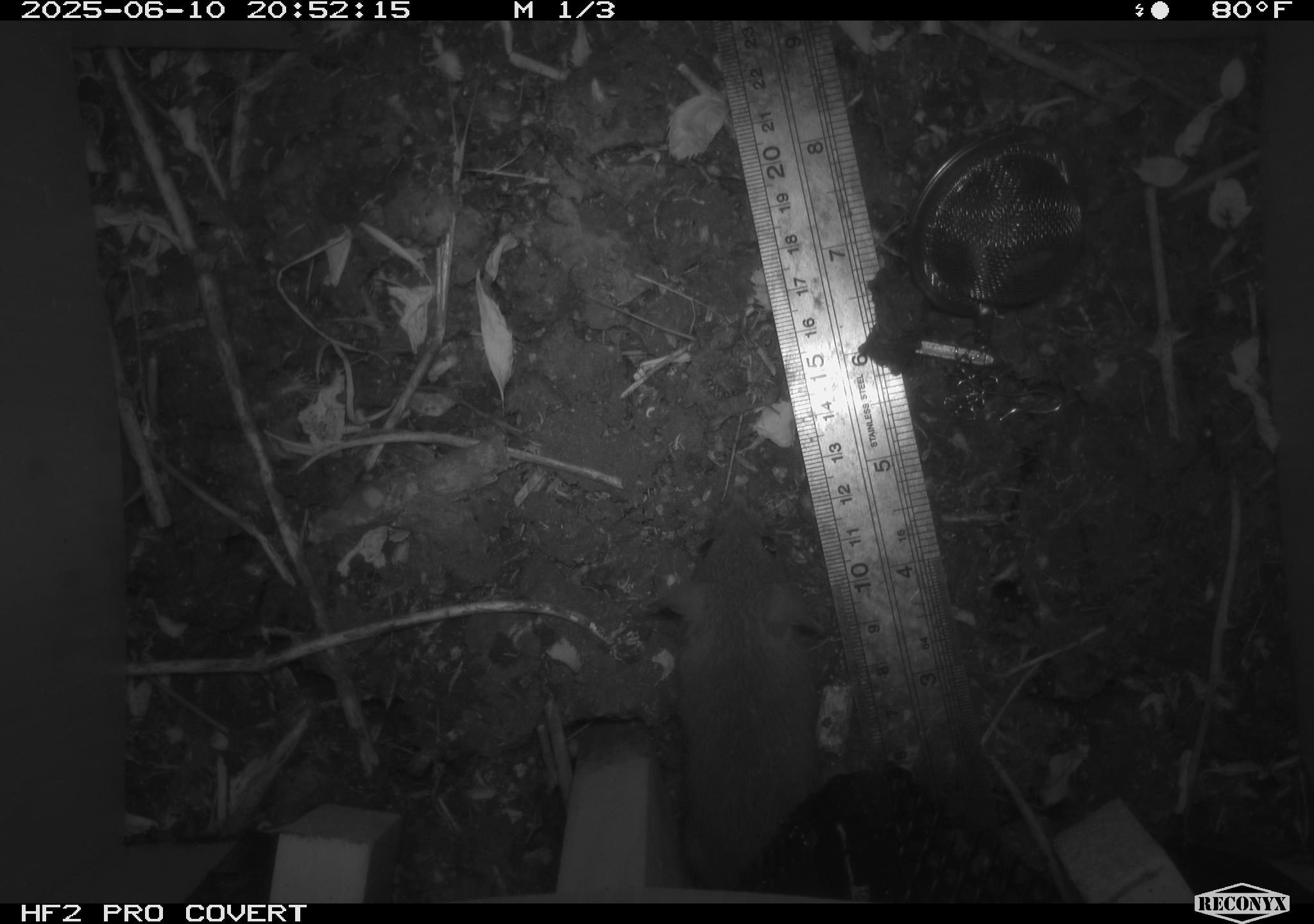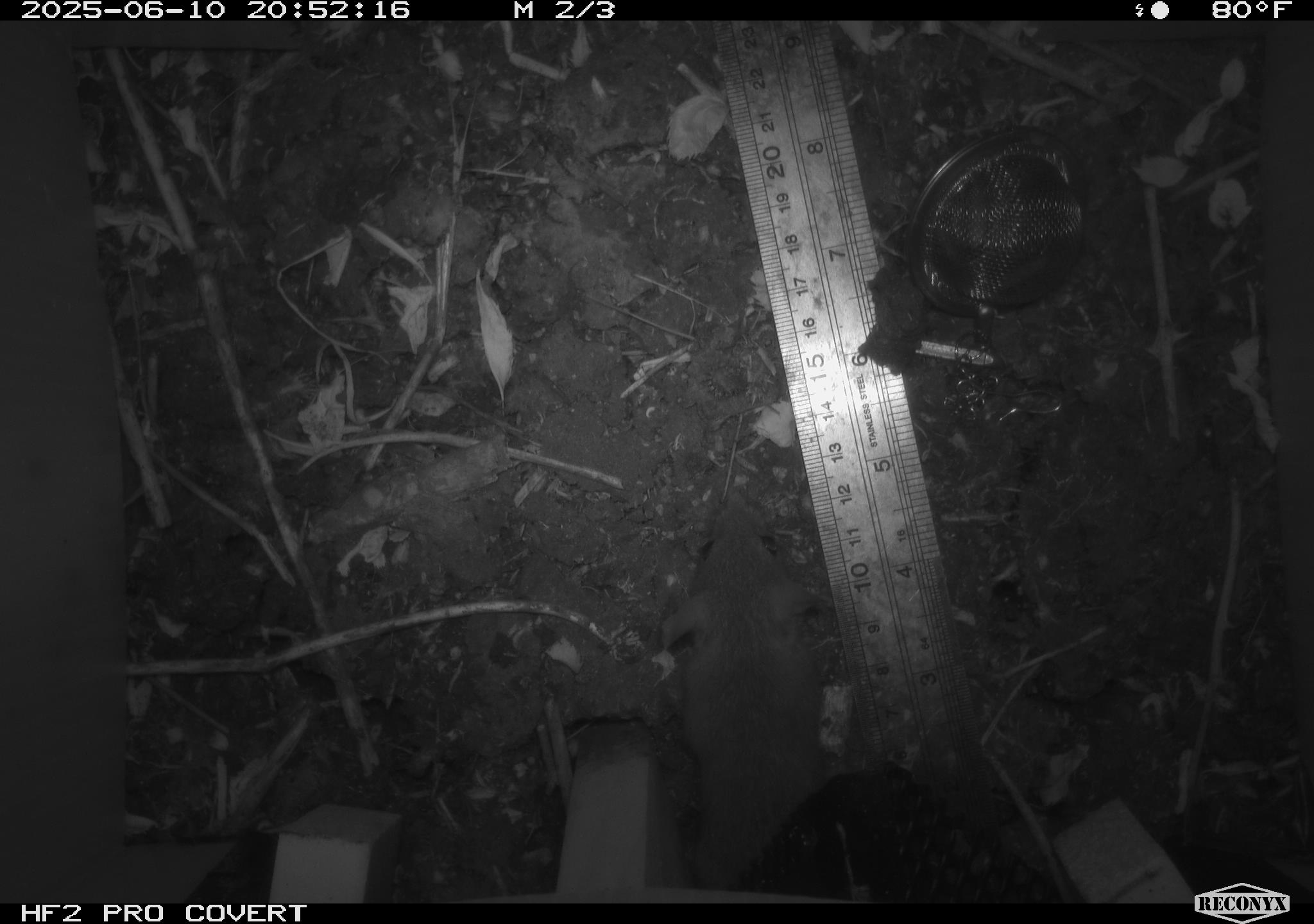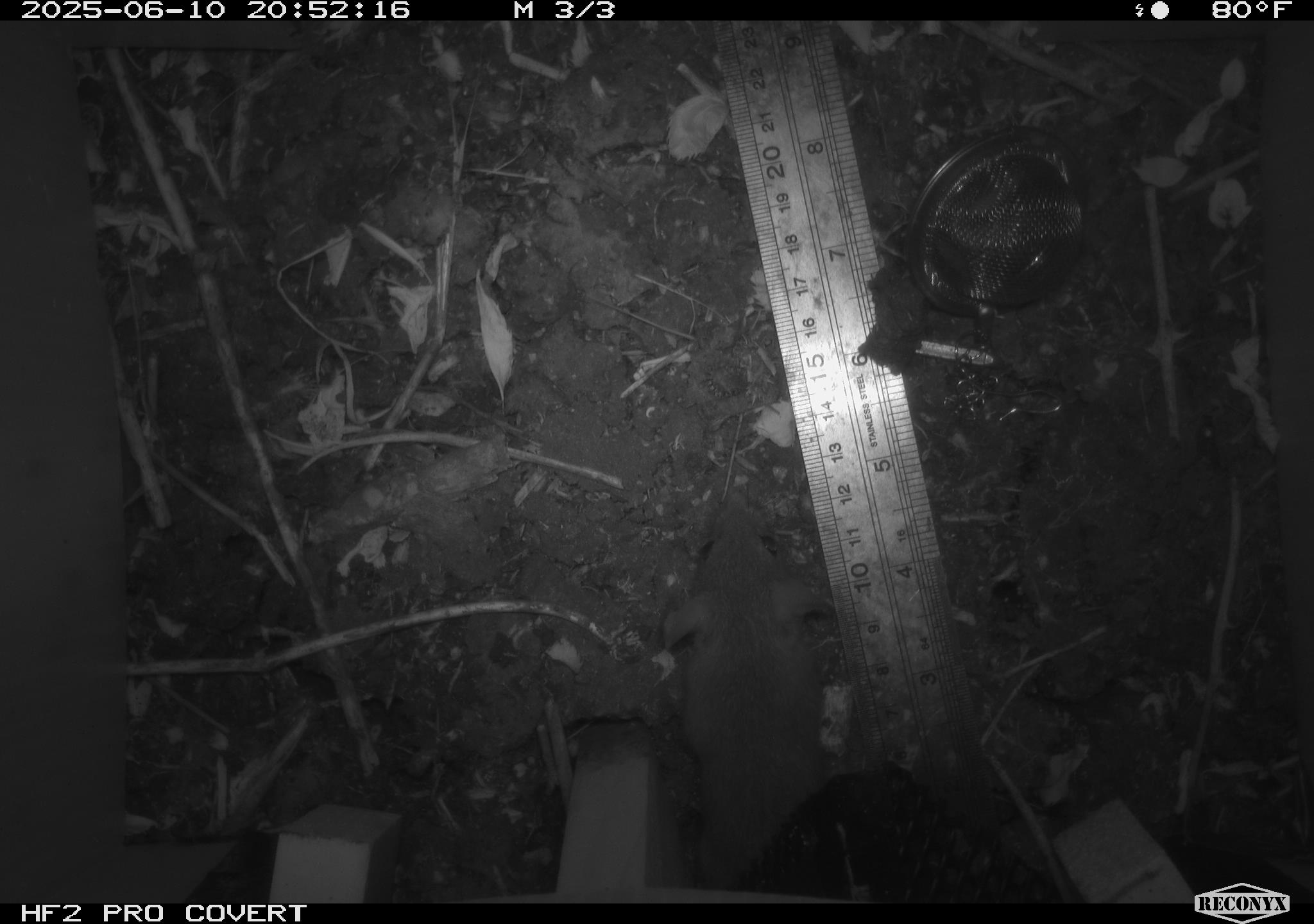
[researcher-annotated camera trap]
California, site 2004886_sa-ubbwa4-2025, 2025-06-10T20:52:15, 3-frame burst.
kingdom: Animalia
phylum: Chordata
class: Mammalia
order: Rodentia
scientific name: Rodentia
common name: rodent